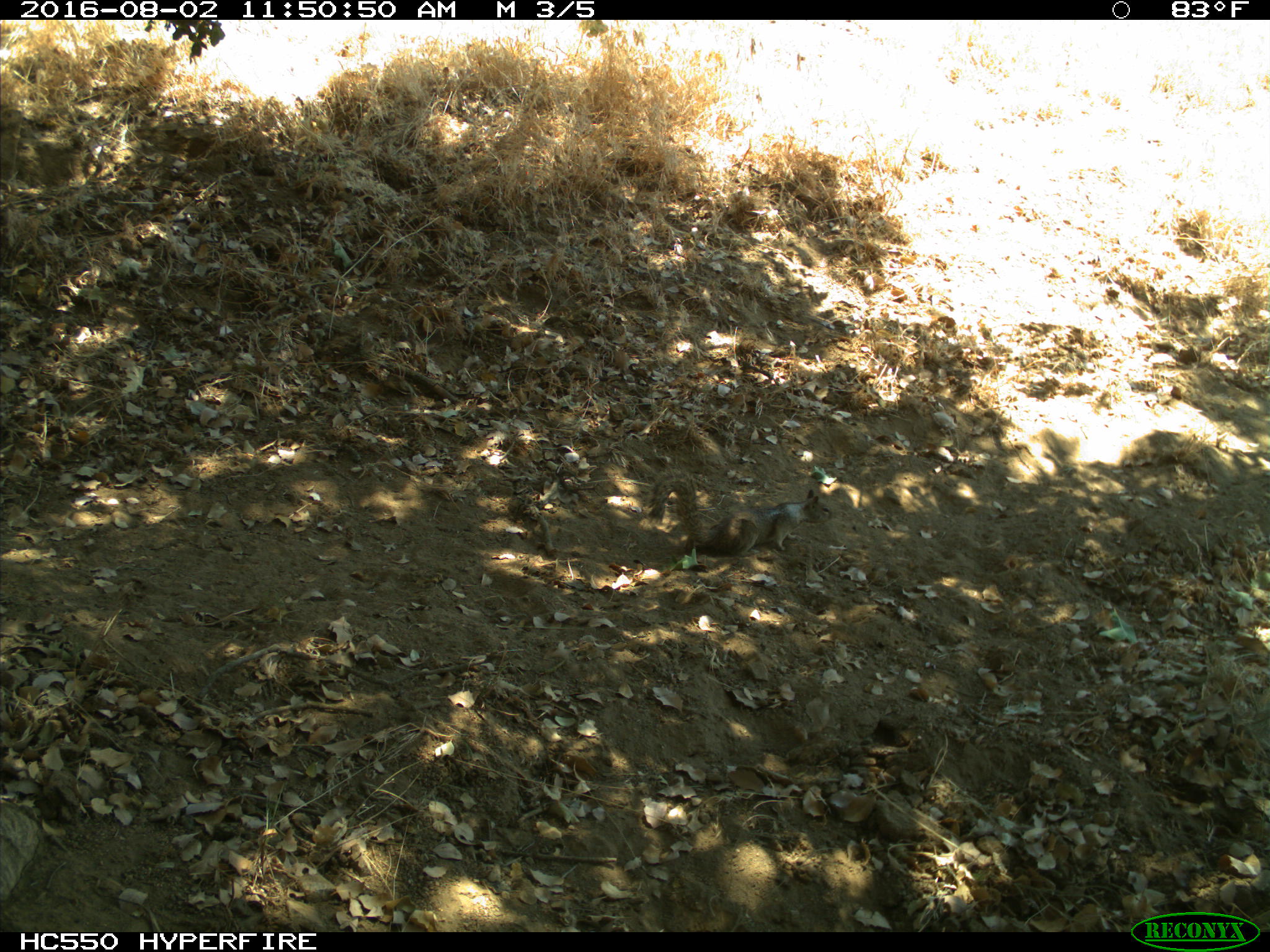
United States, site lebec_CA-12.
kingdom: Animalia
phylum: Chordata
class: Mammalia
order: Rodentia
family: Sciuridae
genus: Otospermophilus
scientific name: Otospermophilus beecheyi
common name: california ground squirrel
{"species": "Otospermophilus beecheyi (california ground squirrel)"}